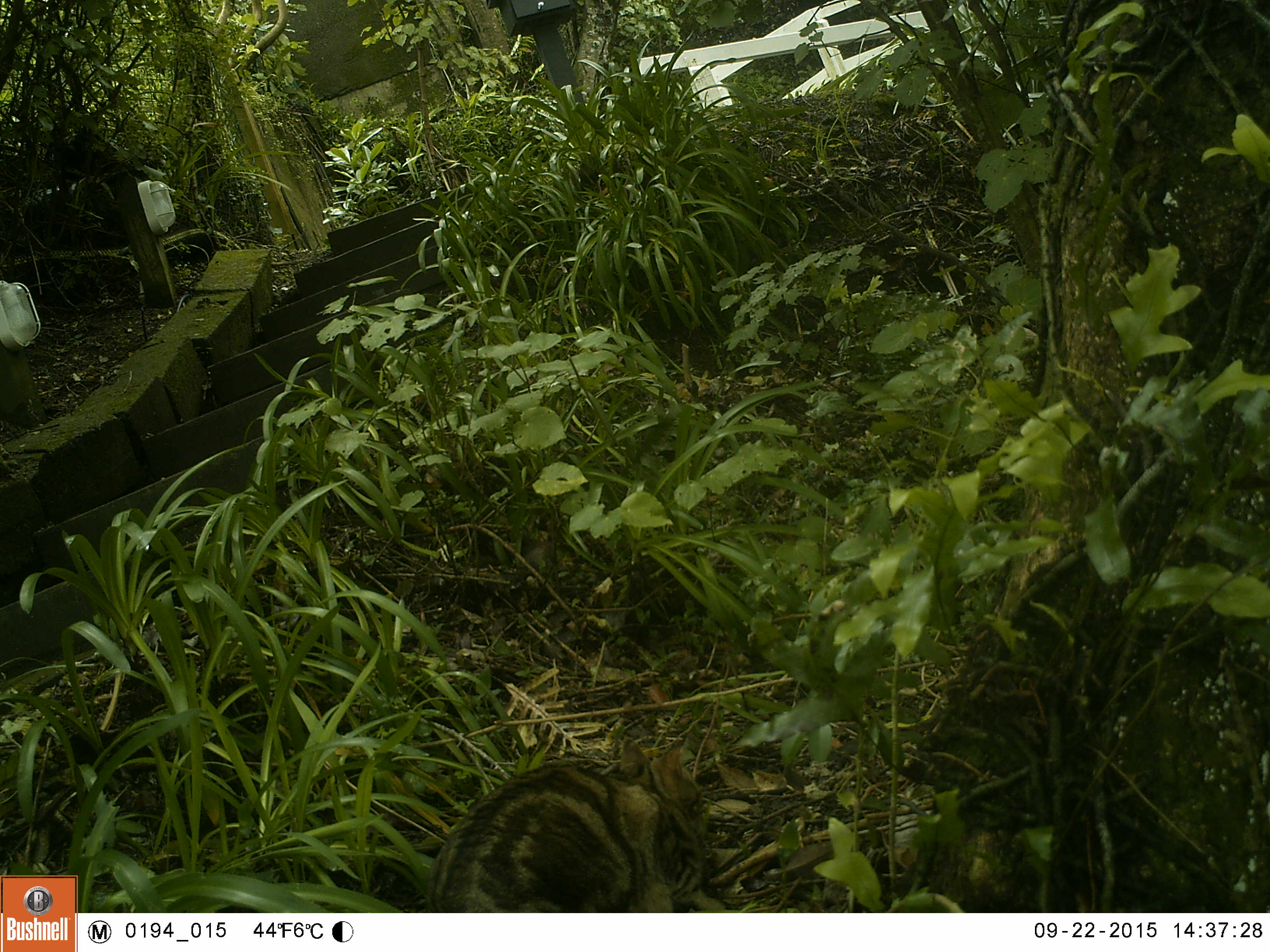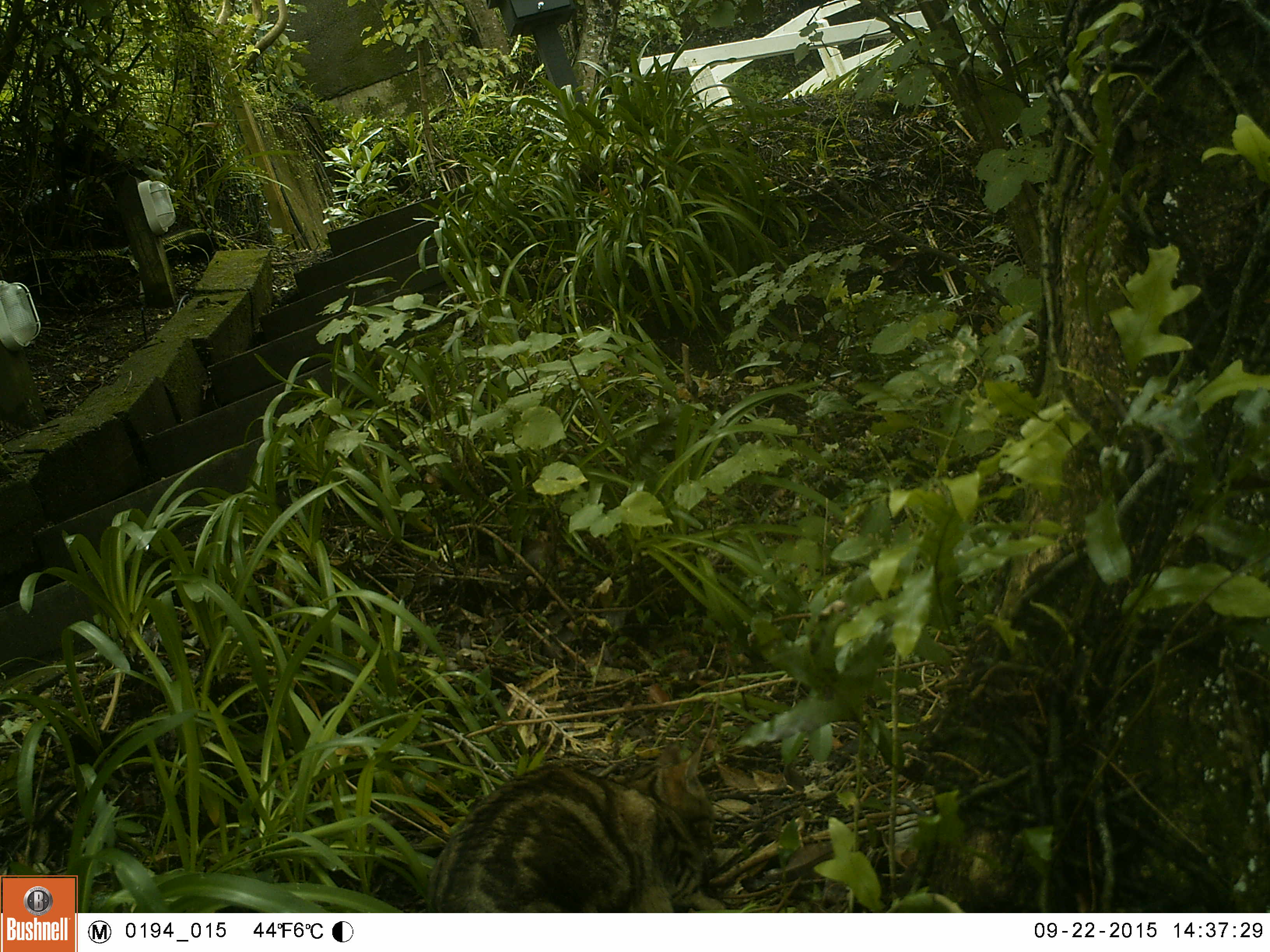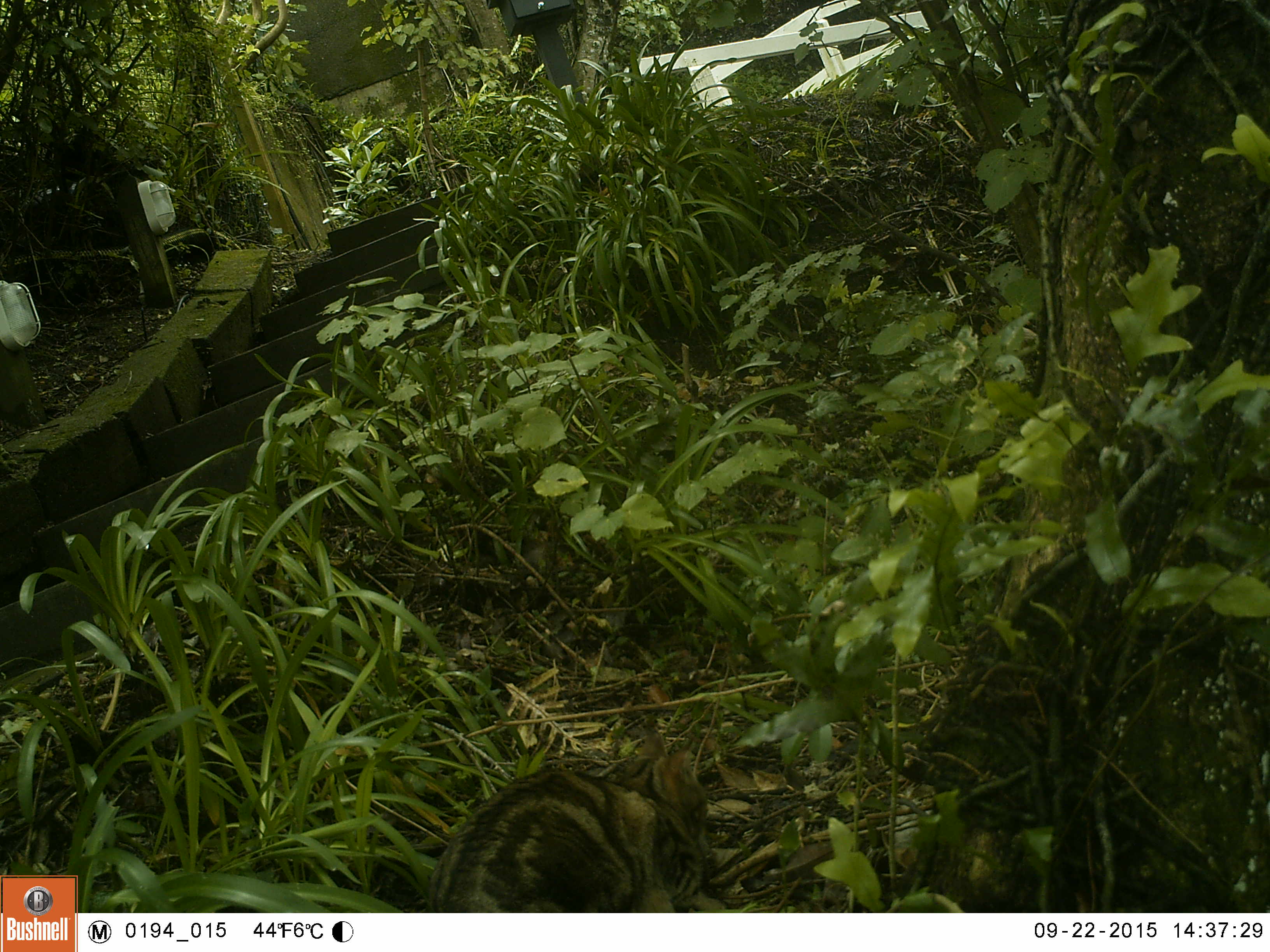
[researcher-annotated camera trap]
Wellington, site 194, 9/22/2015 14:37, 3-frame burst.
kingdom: Animalia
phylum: Chordata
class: Mammalia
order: Carnivora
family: Felidae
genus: Felis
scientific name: Felis catus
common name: cat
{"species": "cat (Felis catus)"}